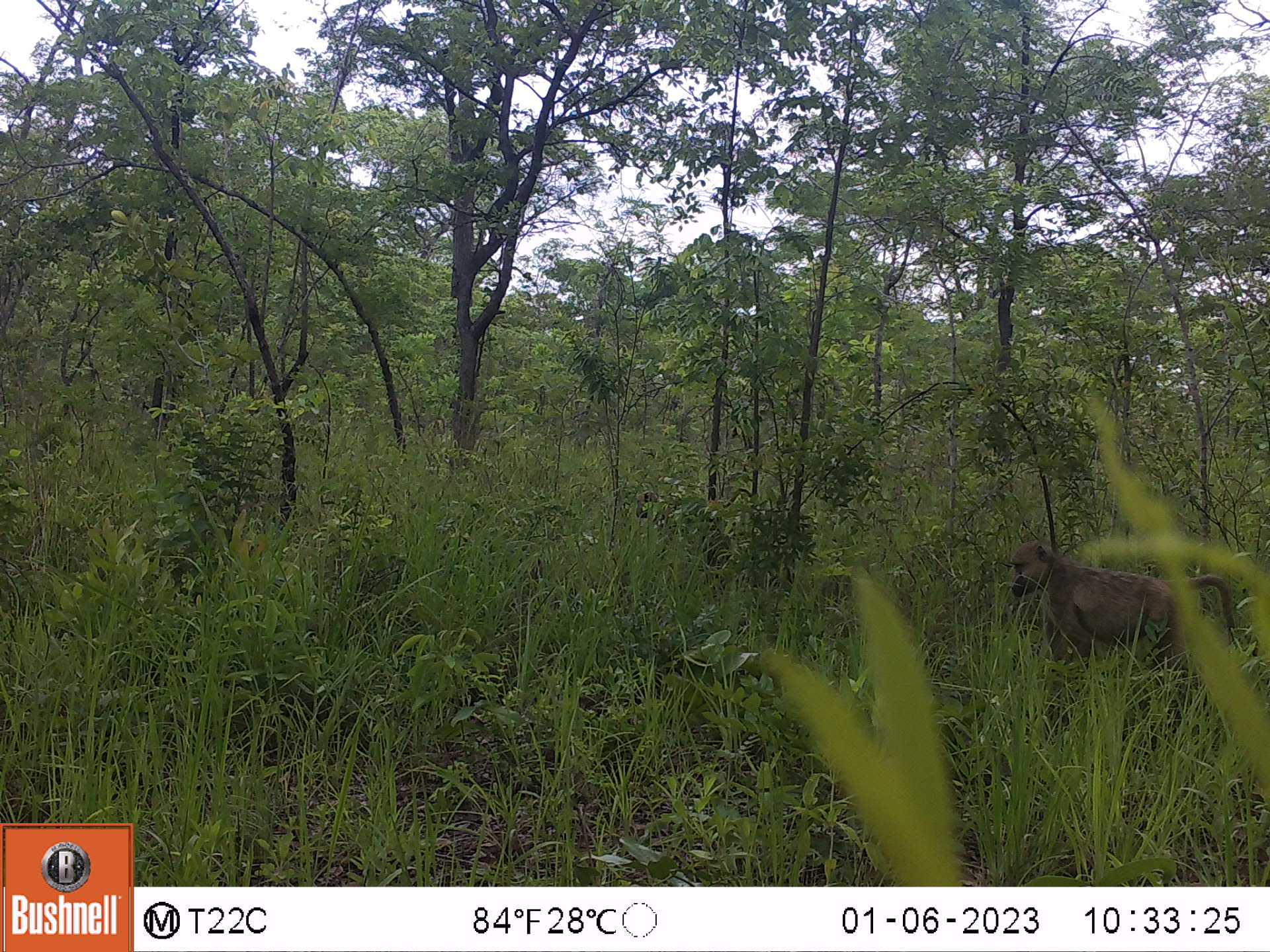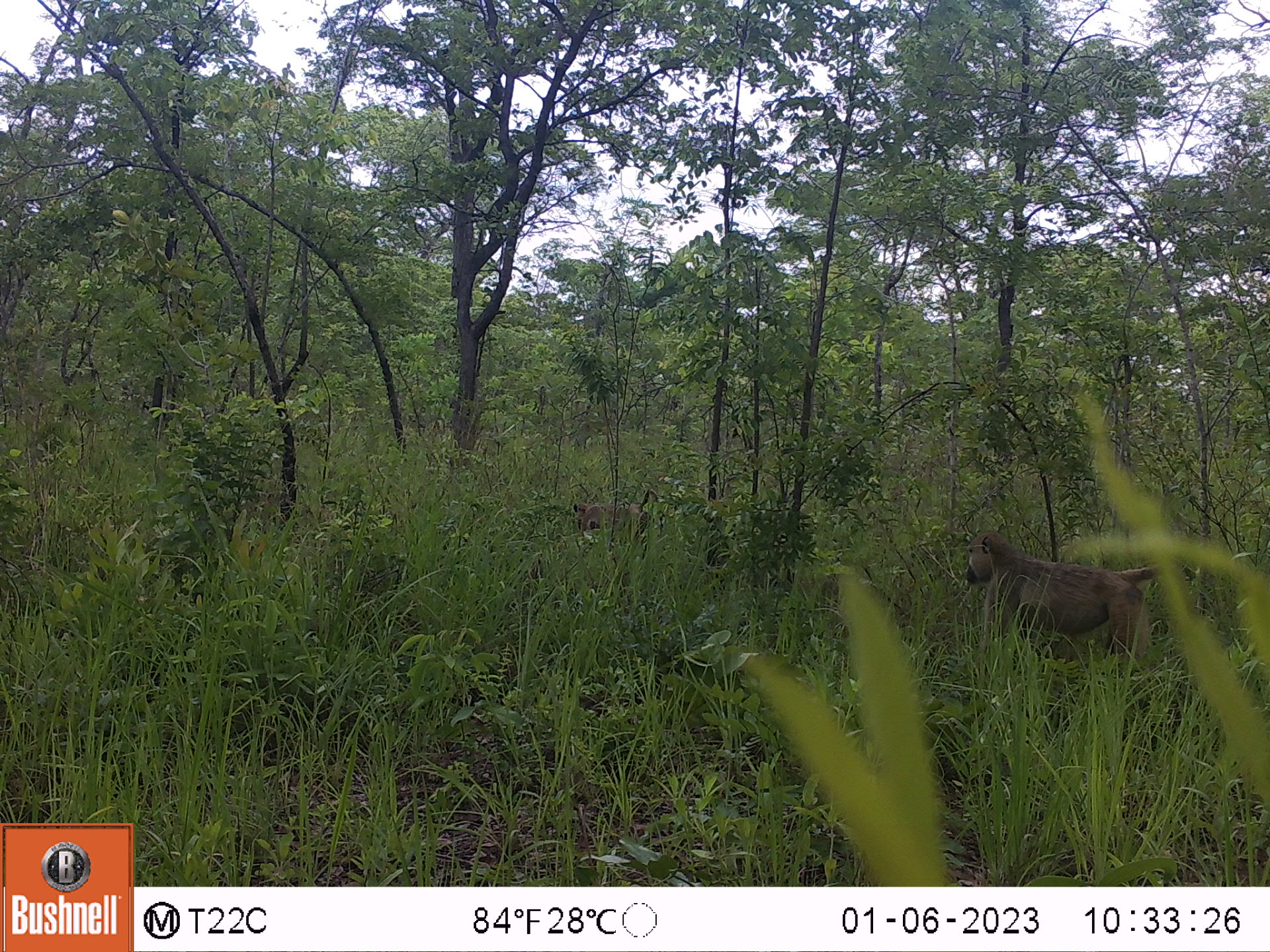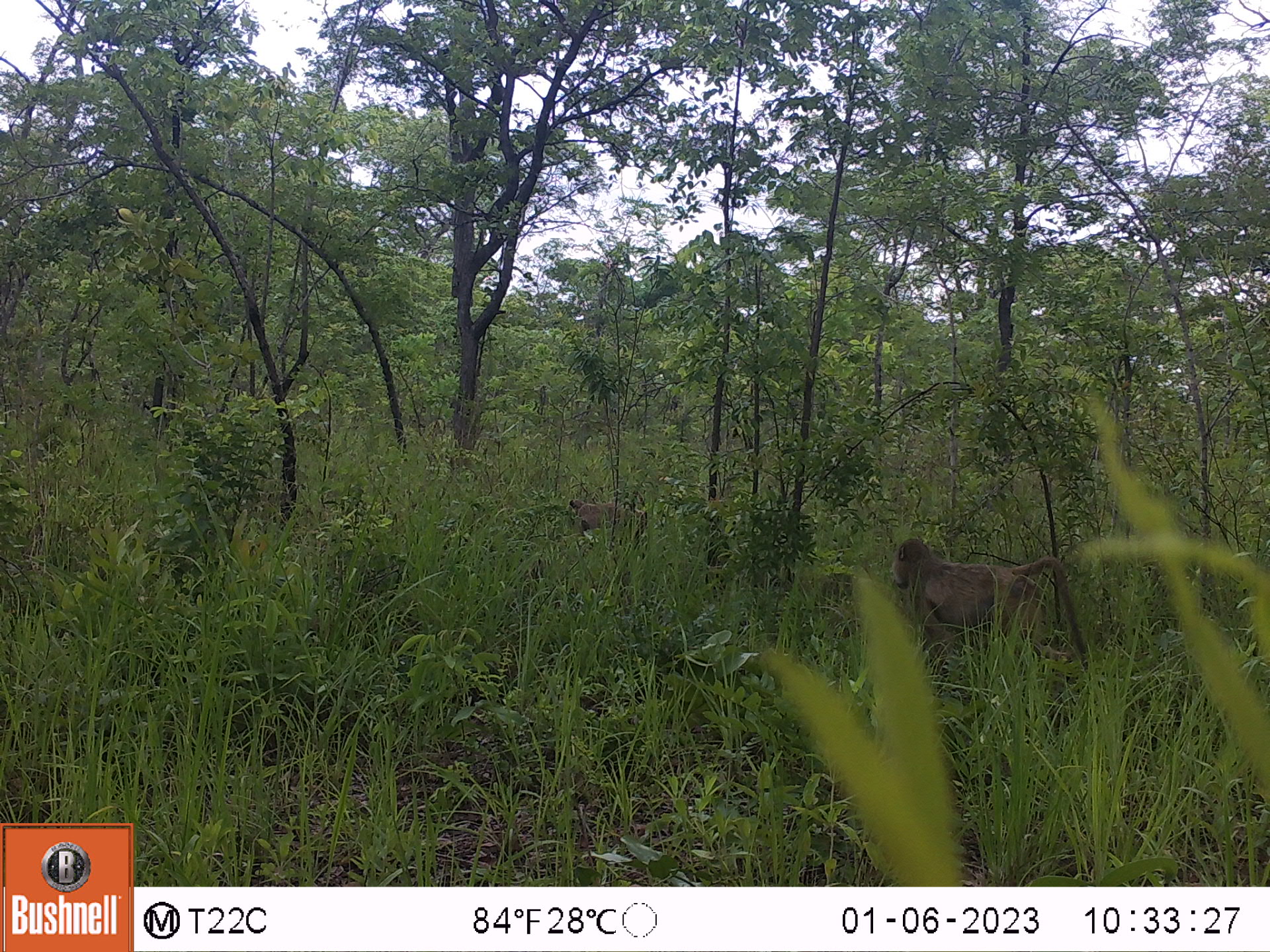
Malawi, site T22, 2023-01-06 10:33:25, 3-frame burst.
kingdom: Animalia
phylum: Chordata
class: Mammalia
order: Primates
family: Cercopithecidae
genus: Papio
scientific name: Papio cynocephalus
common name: yellow baboon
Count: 1.